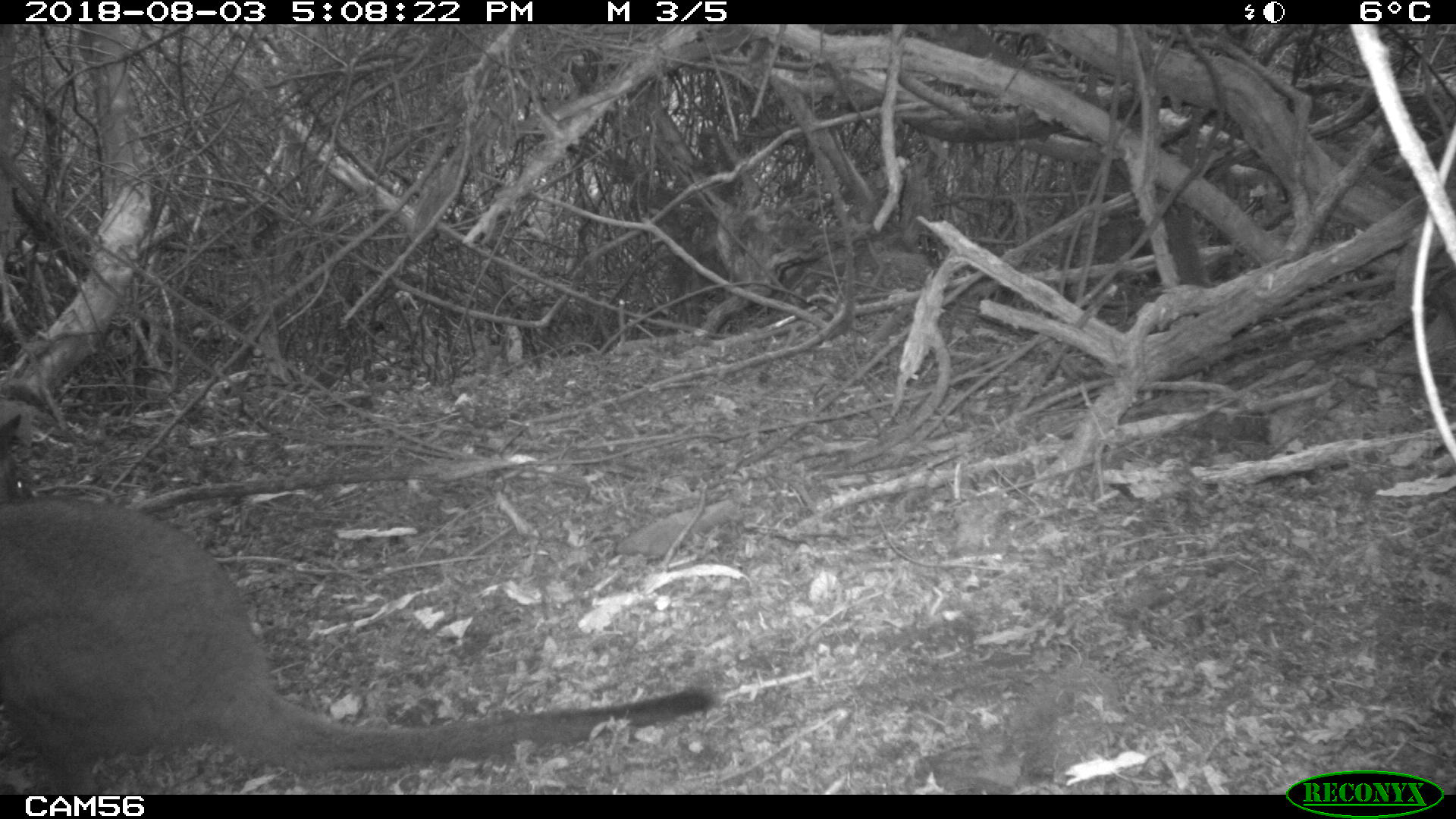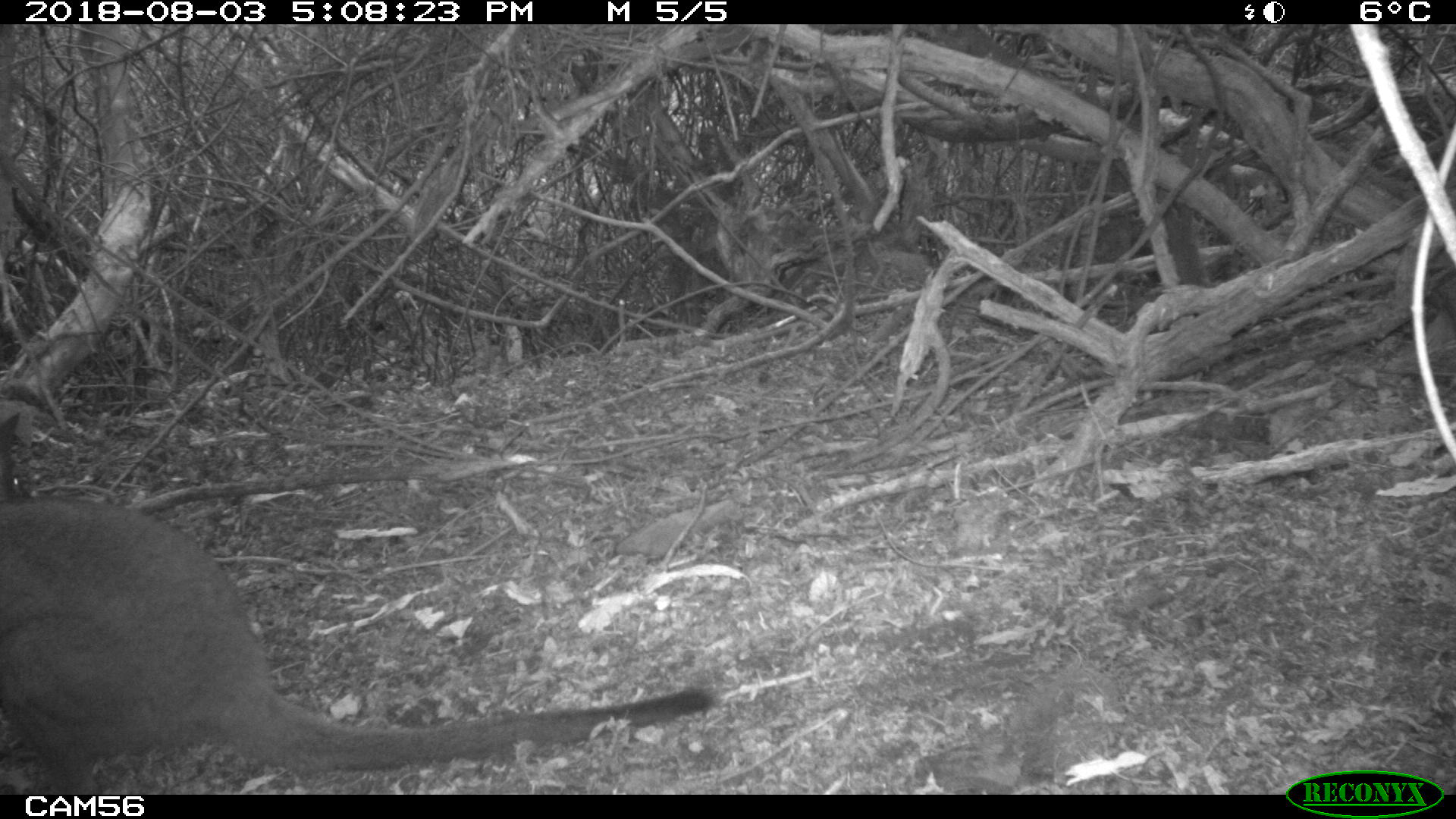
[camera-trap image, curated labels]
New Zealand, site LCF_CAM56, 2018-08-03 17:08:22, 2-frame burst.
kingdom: Animalia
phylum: Chordata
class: Mammalia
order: Diprotodontia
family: Macropodidae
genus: Notamacropus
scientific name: Notamacropus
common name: wallaby